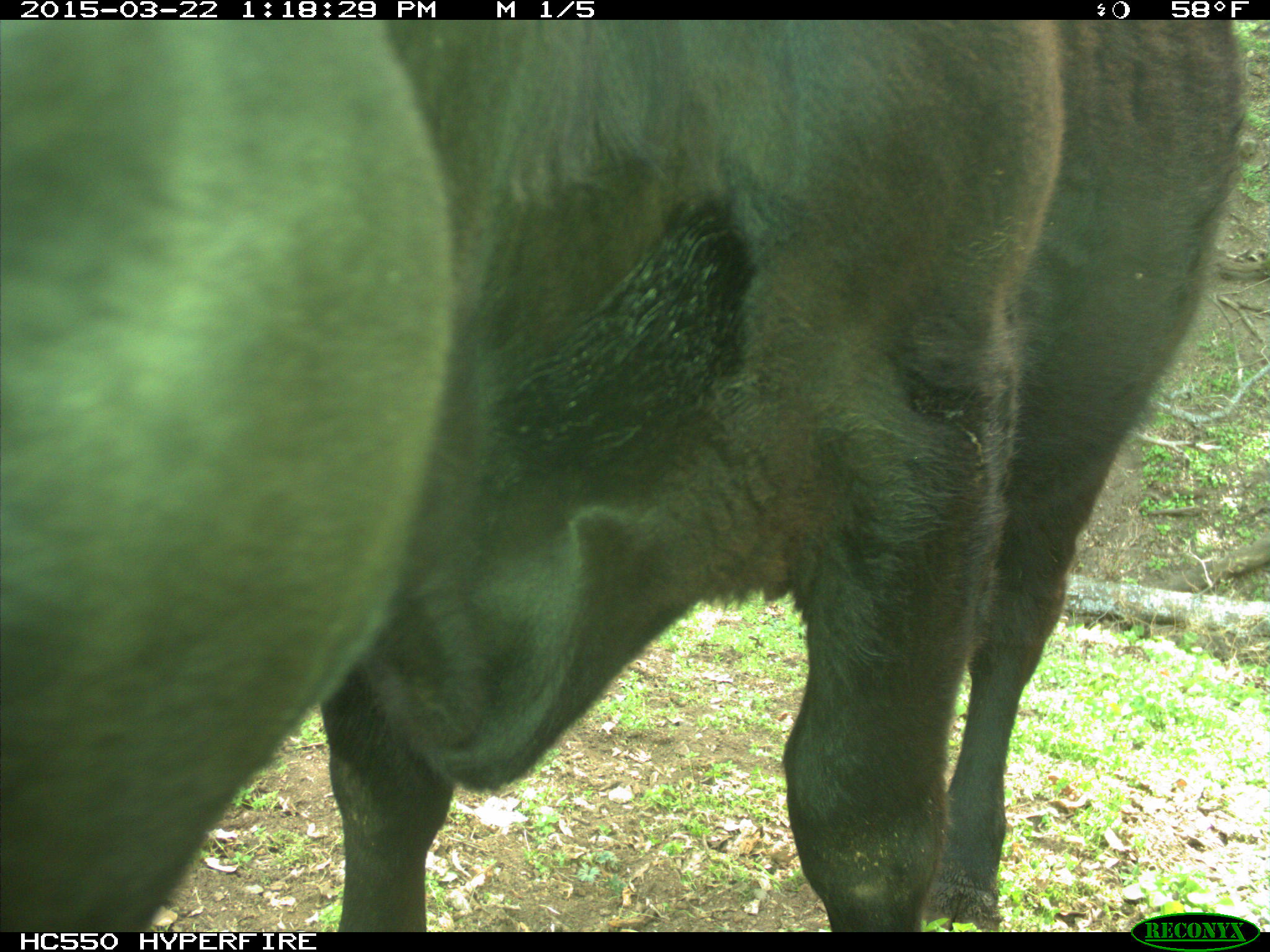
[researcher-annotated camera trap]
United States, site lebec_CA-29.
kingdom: Animalia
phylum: Chordata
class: Mammalia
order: Artiodactyla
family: Bovidae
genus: Bos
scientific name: Bos taurus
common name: domestic cow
Bos taurus (domestic cow).